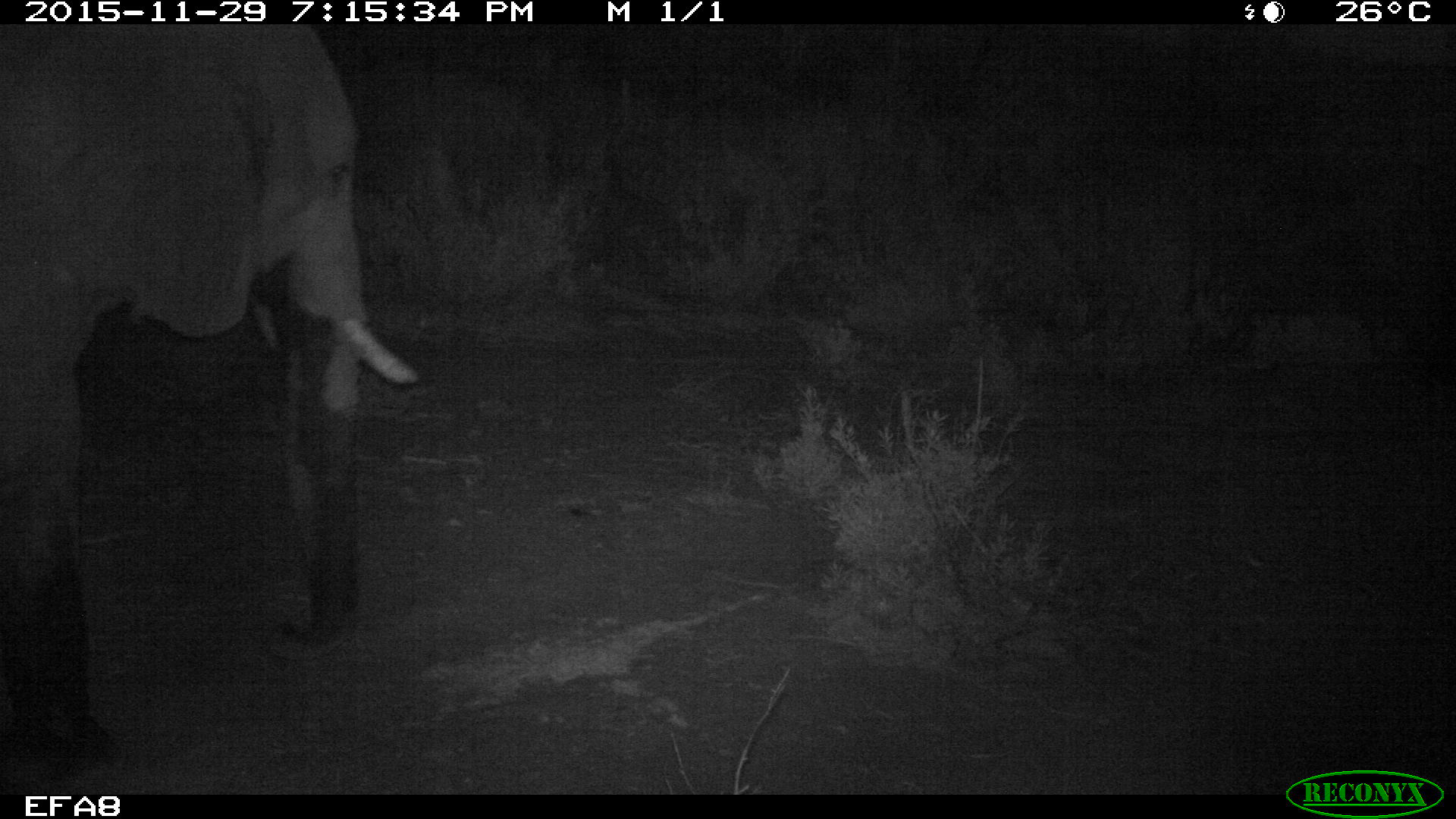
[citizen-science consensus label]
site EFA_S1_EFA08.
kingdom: Animalia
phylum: Chordata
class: Mammalia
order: Proboscidea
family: Elephantidae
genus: Loxodonta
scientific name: Loxodonta africana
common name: african bush elephant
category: elephant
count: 1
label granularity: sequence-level